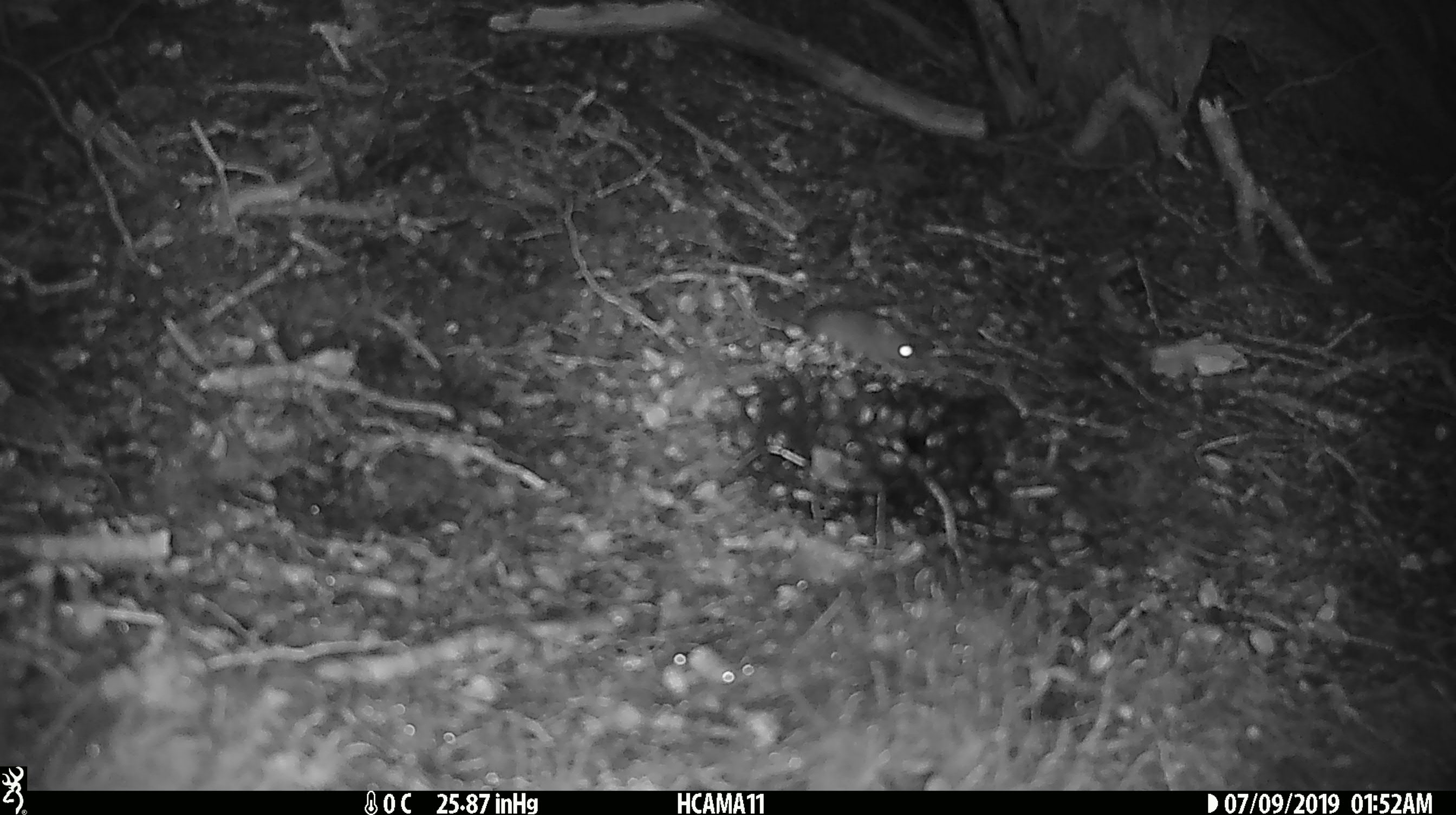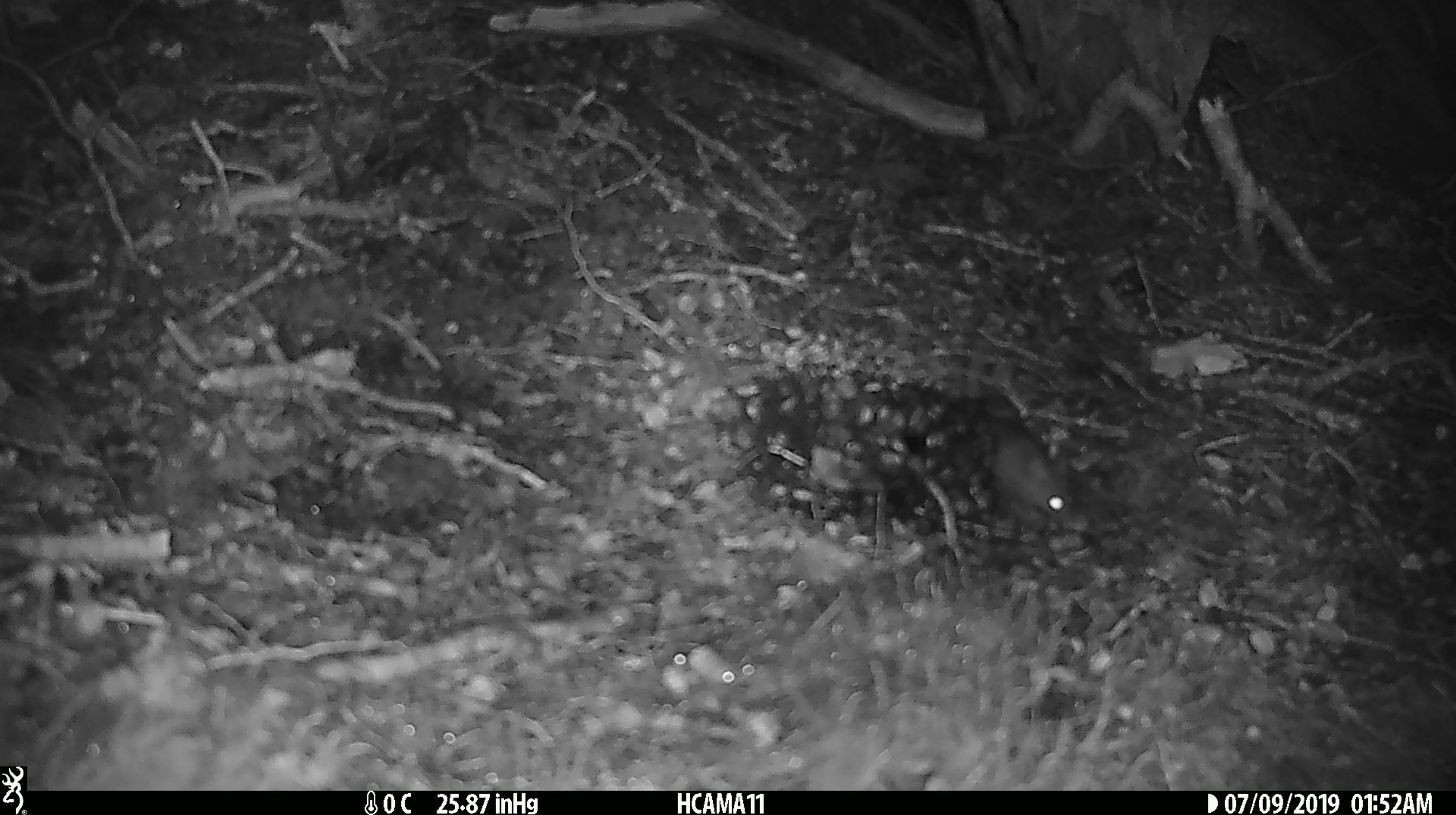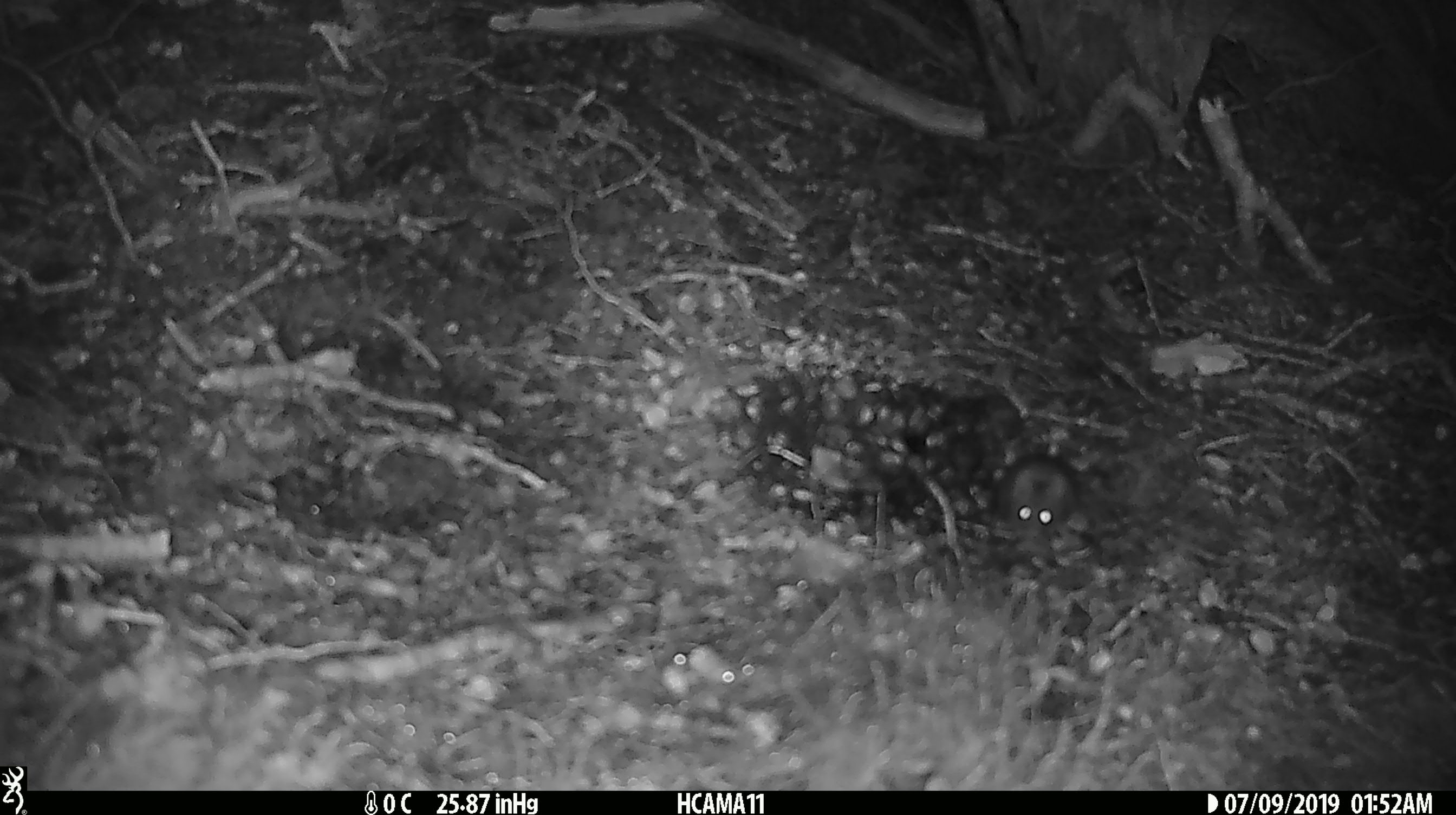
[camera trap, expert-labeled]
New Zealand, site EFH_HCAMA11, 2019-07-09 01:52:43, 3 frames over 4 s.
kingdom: Animalia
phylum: Chordata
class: Mammalia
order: Rodentia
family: Muridae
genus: Mus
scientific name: Mus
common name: mouse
Mouse (Mus).